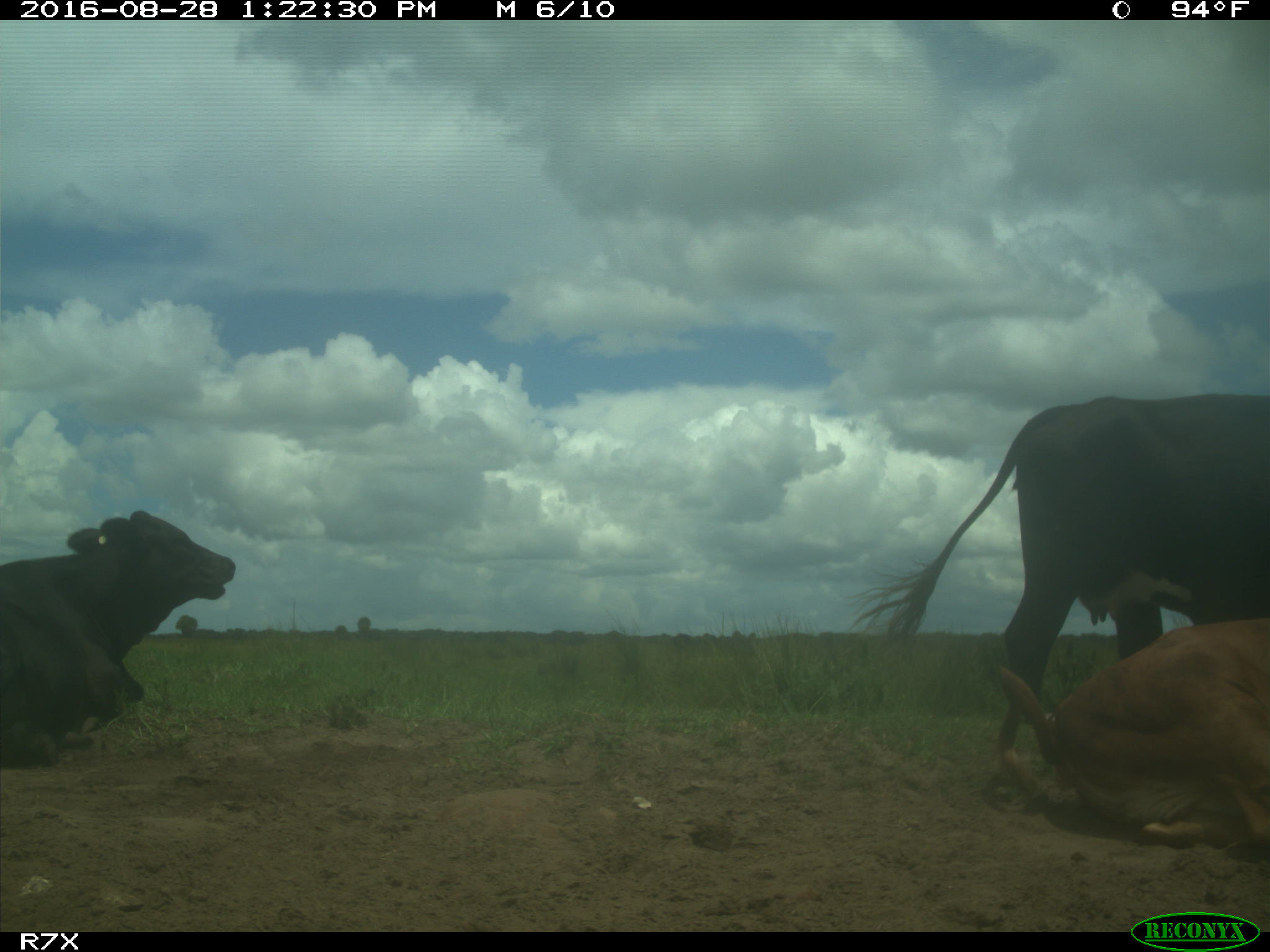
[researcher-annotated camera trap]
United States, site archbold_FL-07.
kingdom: Animalia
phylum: Chordata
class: Mammalia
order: Artiodactyla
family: Bovidae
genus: Bos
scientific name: Bos taurus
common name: domestic cow